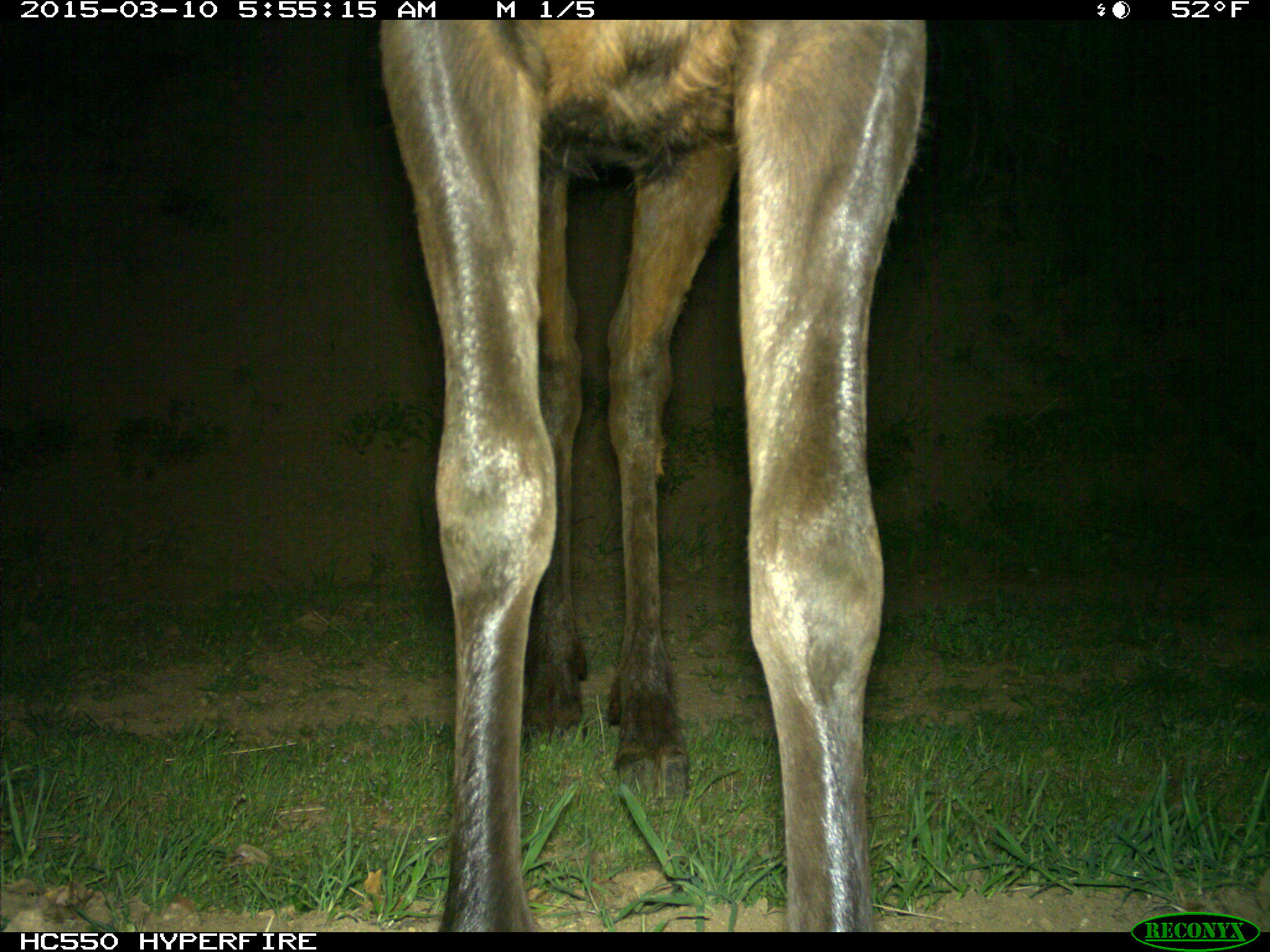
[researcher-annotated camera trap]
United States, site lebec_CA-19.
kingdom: Animalia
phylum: Chordata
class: Mammalia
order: Artiodactyla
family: Cervidae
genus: Cervus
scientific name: Cervus canadensis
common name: elk